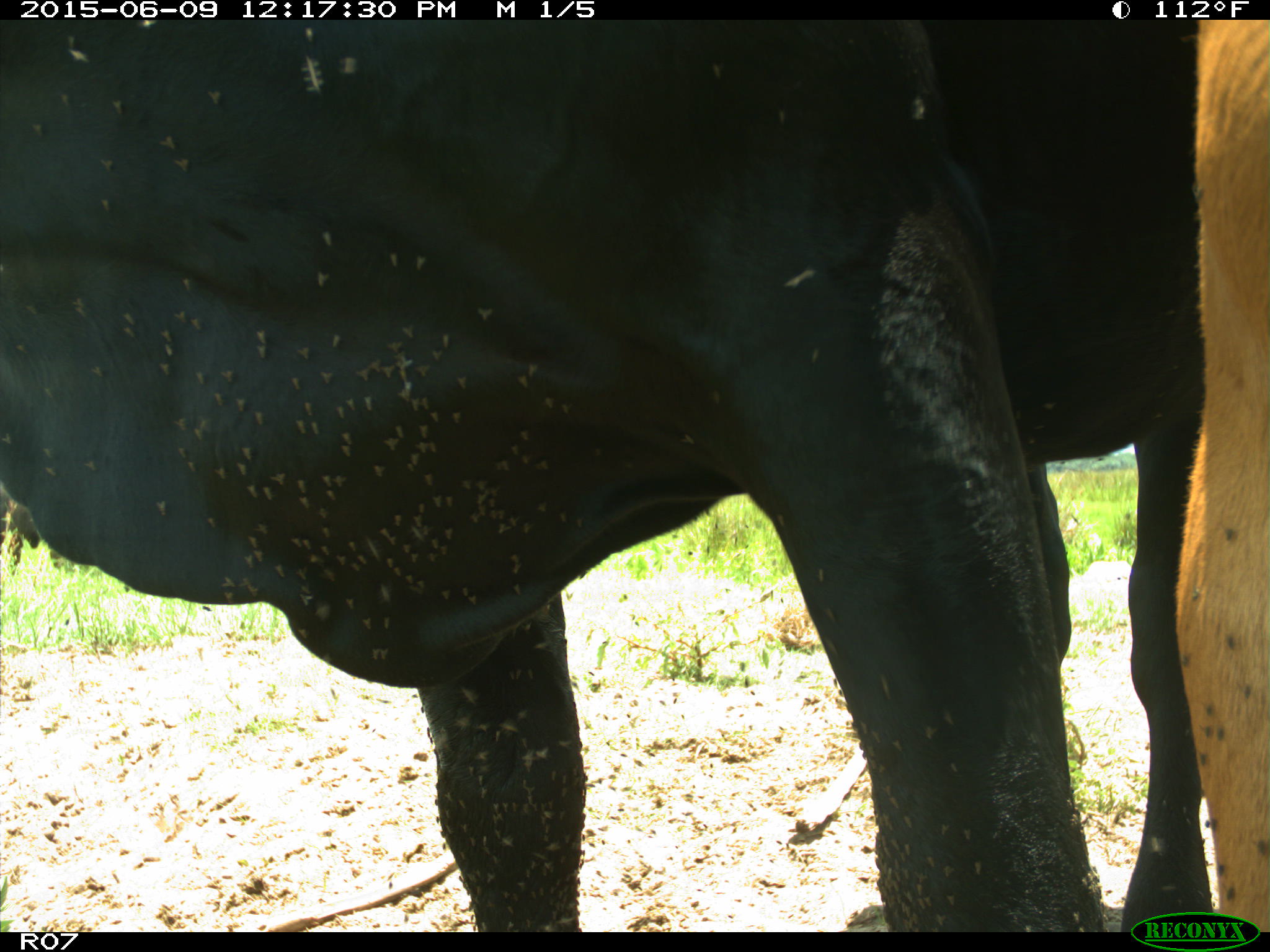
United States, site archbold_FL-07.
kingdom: Animalia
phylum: Chordata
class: Mammalia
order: Artiodactyla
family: Bovidae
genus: Bos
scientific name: Bos taurus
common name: domestic cow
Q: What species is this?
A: Bos taurus (domestic cow).